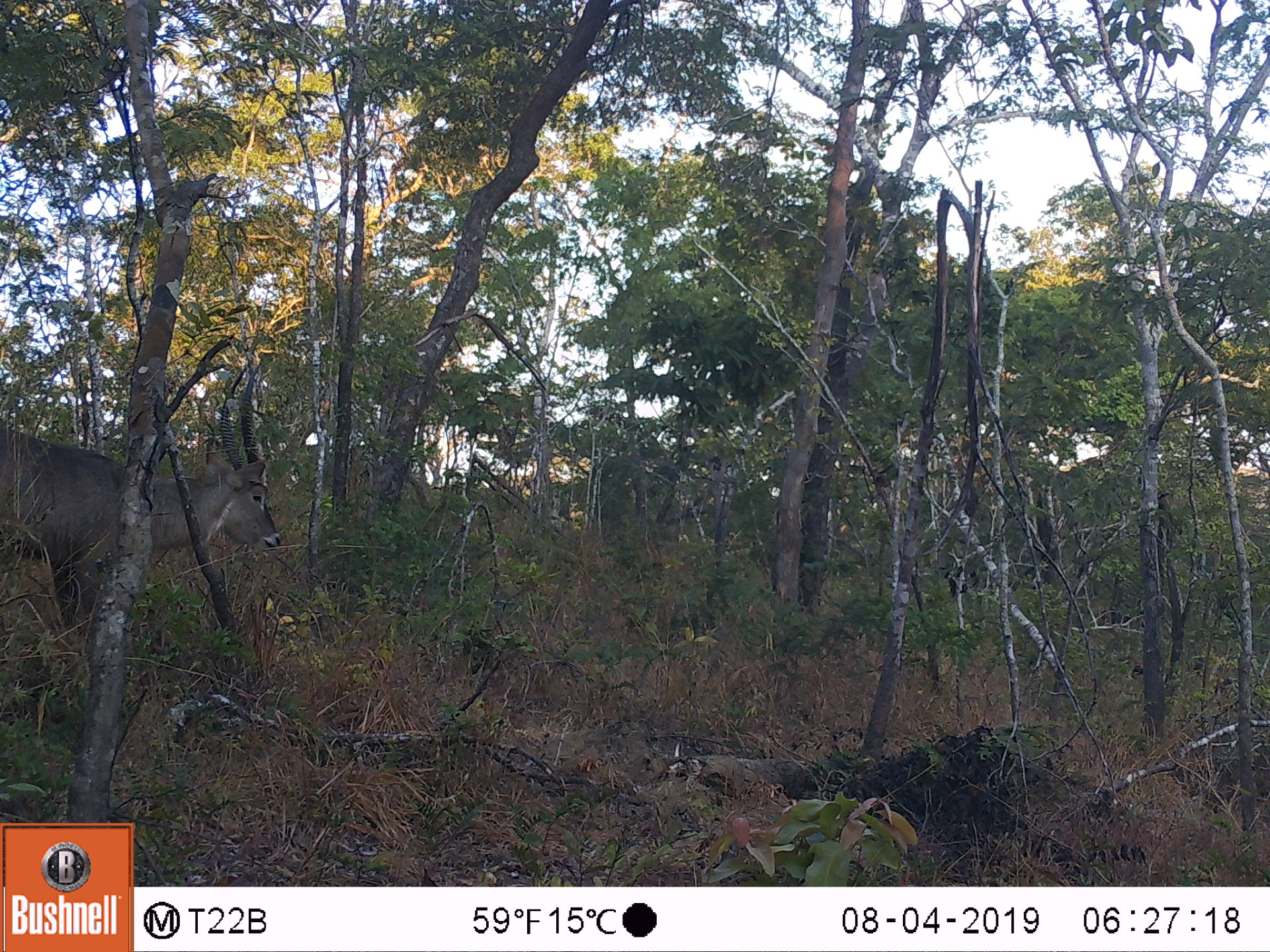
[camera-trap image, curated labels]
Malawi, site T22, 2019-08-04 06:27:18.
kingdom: Animalia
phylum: Chordata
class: Mammalia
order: Artiodactyla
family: Bovidae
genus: Kobus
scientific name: Kobus ellipsiprymnus ellipsiprymnus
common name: common waterbuck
Common waterbuck (Kobus ellipsiprymnus ellipsiprymnus), count 1.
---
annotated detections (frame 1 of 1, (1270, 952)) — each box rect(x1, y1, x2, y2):
common waterbuck: rect(2, 375, 282, 663)